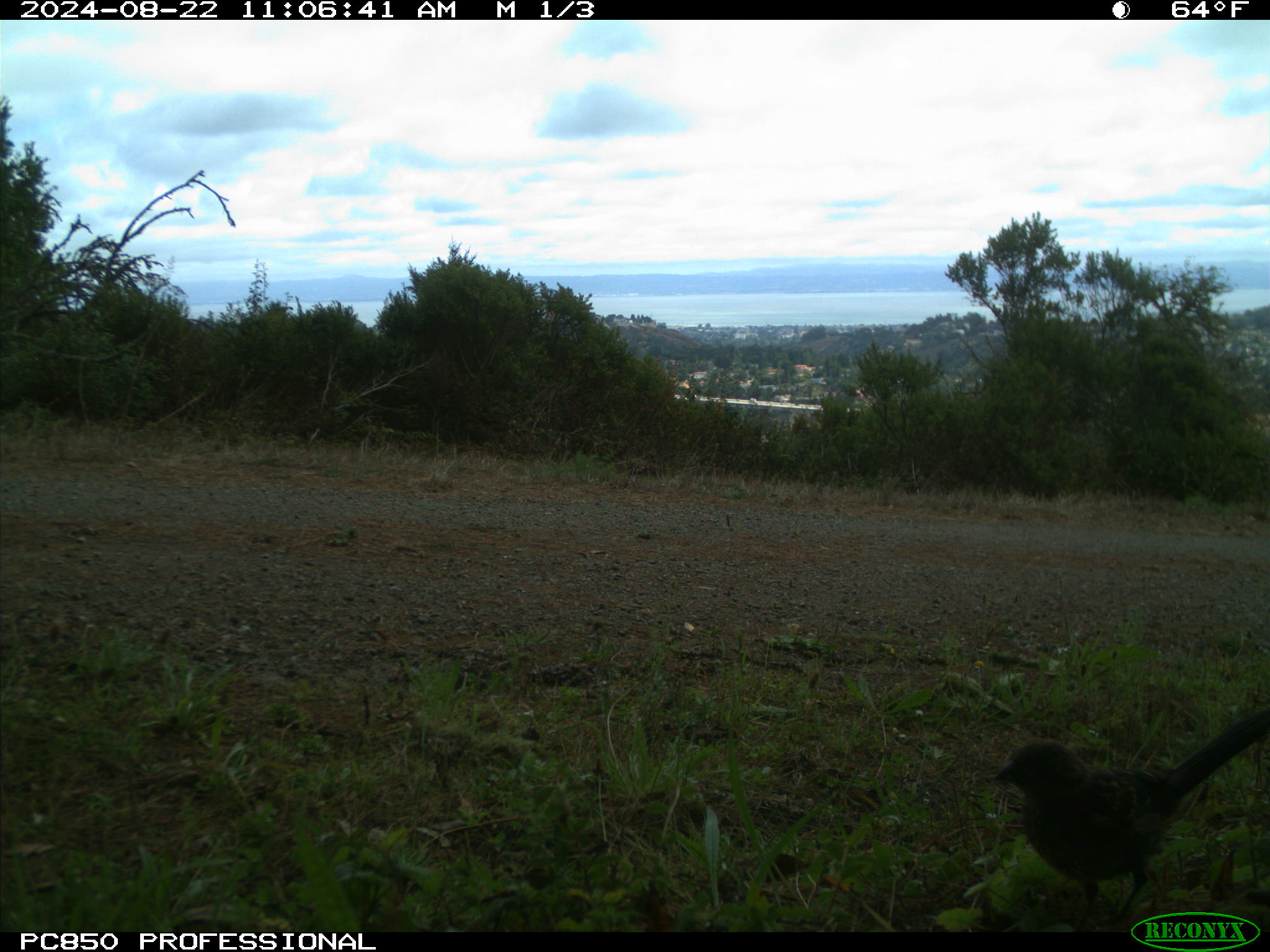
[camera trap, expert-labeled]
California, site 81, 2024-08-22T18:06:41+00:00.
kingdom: Animalia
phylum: Chordata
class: Aves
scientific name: Aves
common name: bird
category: unknown bird